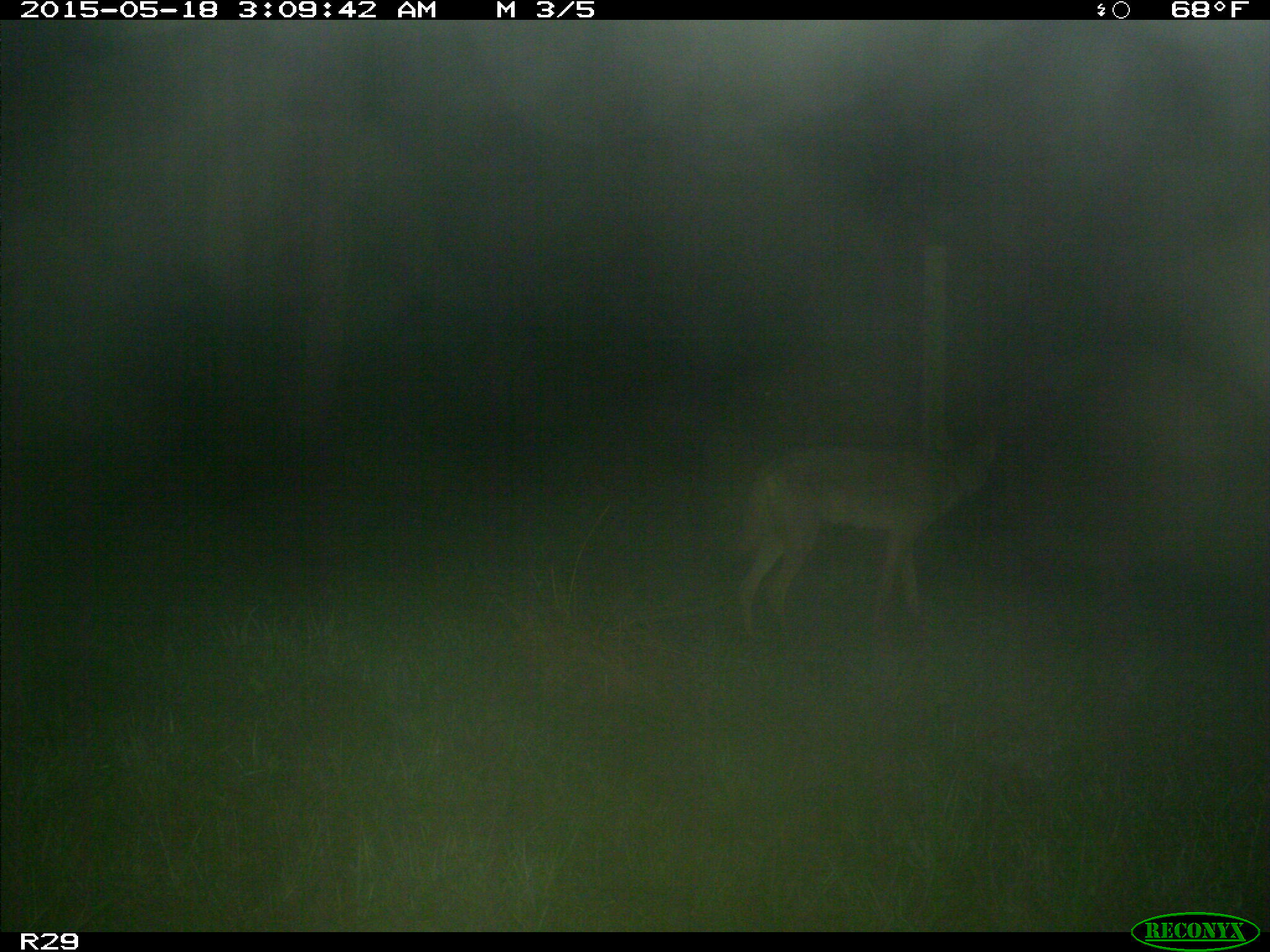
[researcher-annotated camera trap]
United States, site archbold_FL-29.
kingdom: Animalia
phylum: Chordata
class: Mammalia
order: Carnivora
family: Canidae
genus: Canis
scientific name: Canis latrans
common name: coyote